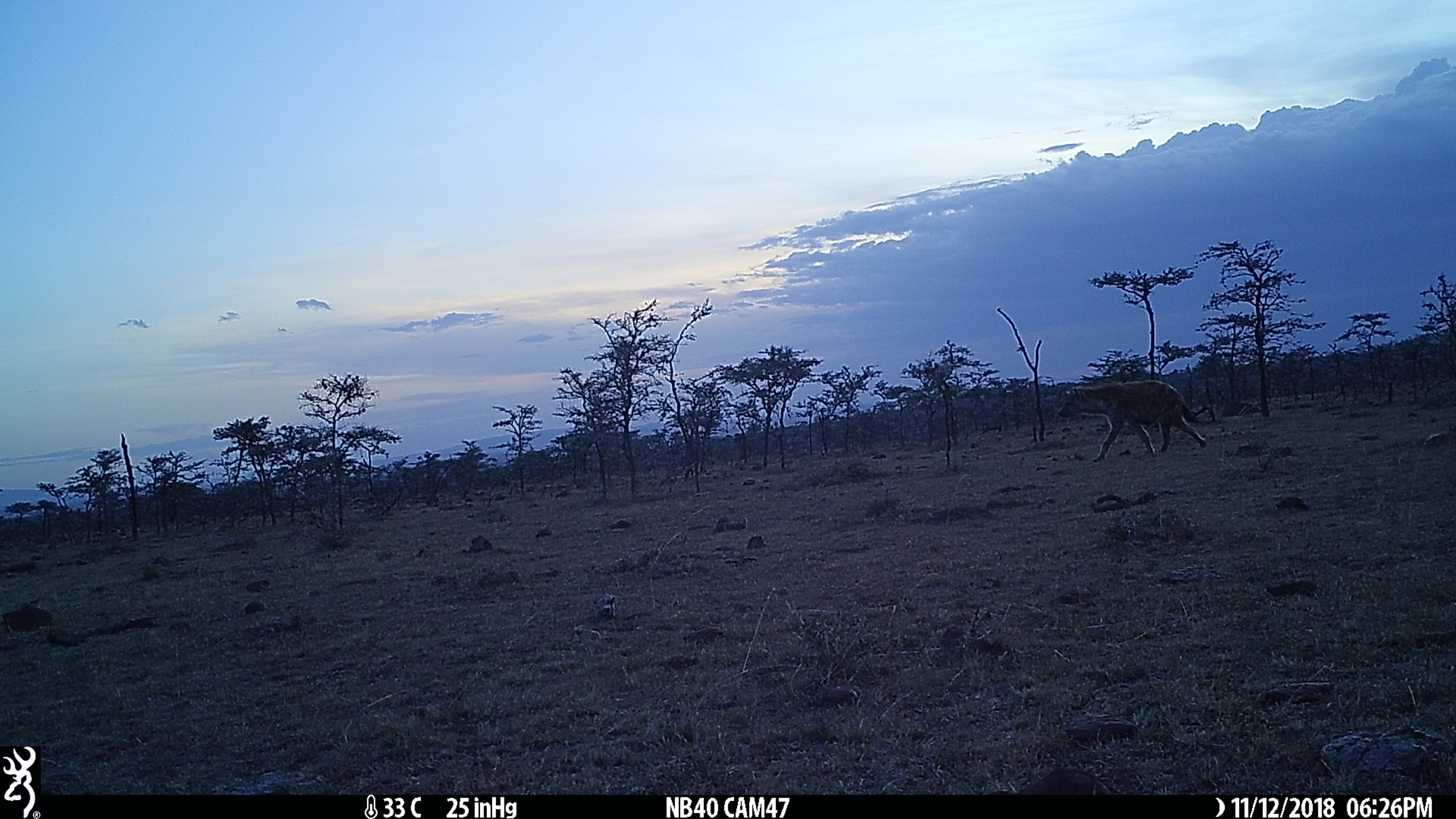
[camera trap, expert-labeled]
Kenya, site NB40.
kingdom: Animalia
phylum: Chordata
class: Mammalia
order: Carnivora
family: Hyaenidae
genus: Crocuta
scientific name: Crocuta crocuta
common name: spotted hyena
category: hyena spotted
Hyena spotted (spotted hyena) (Crocuta crocuta).